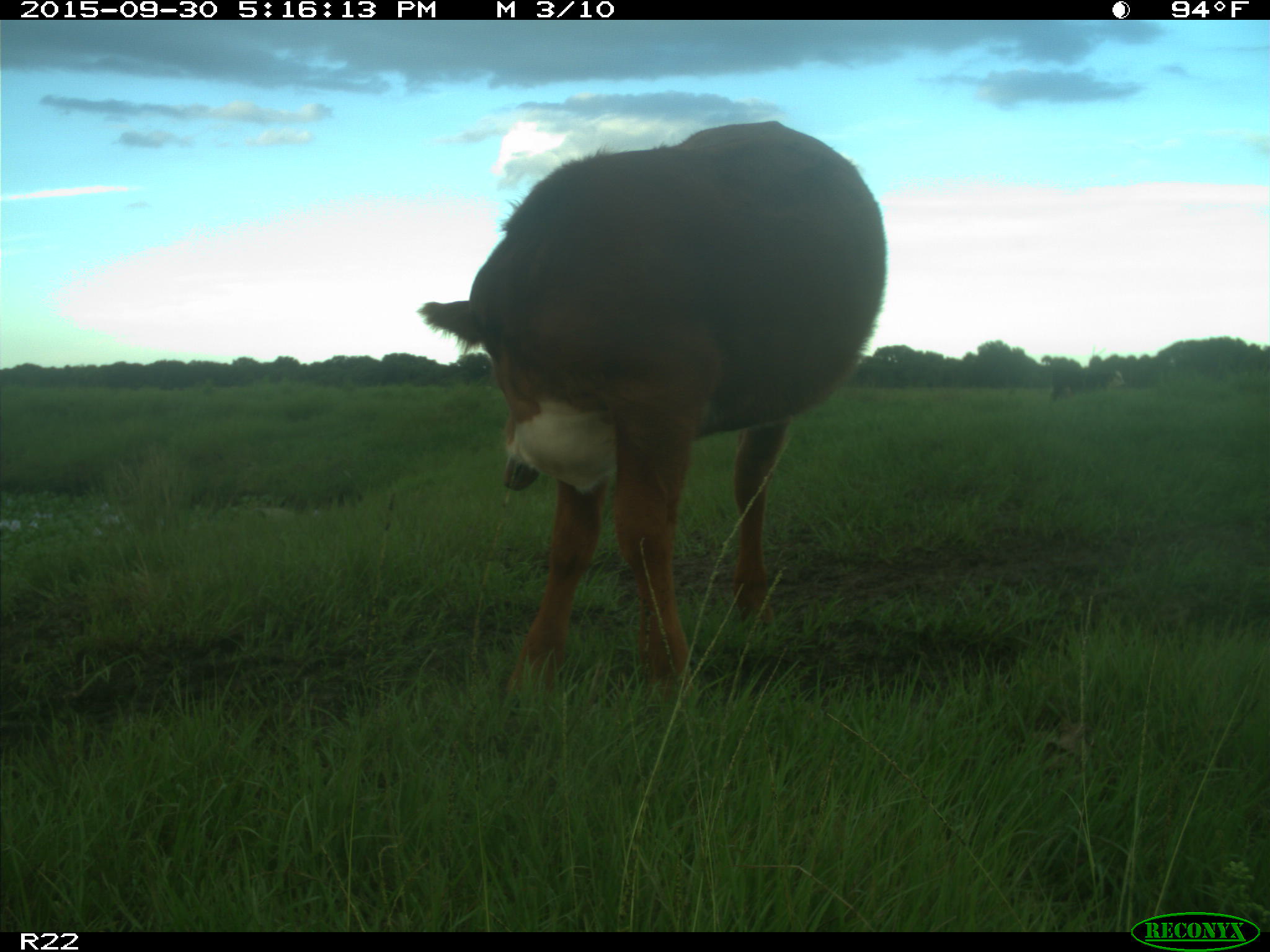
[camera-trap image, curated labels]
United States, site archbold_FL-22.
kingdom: Animalia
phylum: Chordata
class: Mammalia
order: Artiodactyla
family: Bovidae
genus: Bos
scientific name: Bos taurus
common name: domestic cow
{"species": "Bos taurus (domestic cow)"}